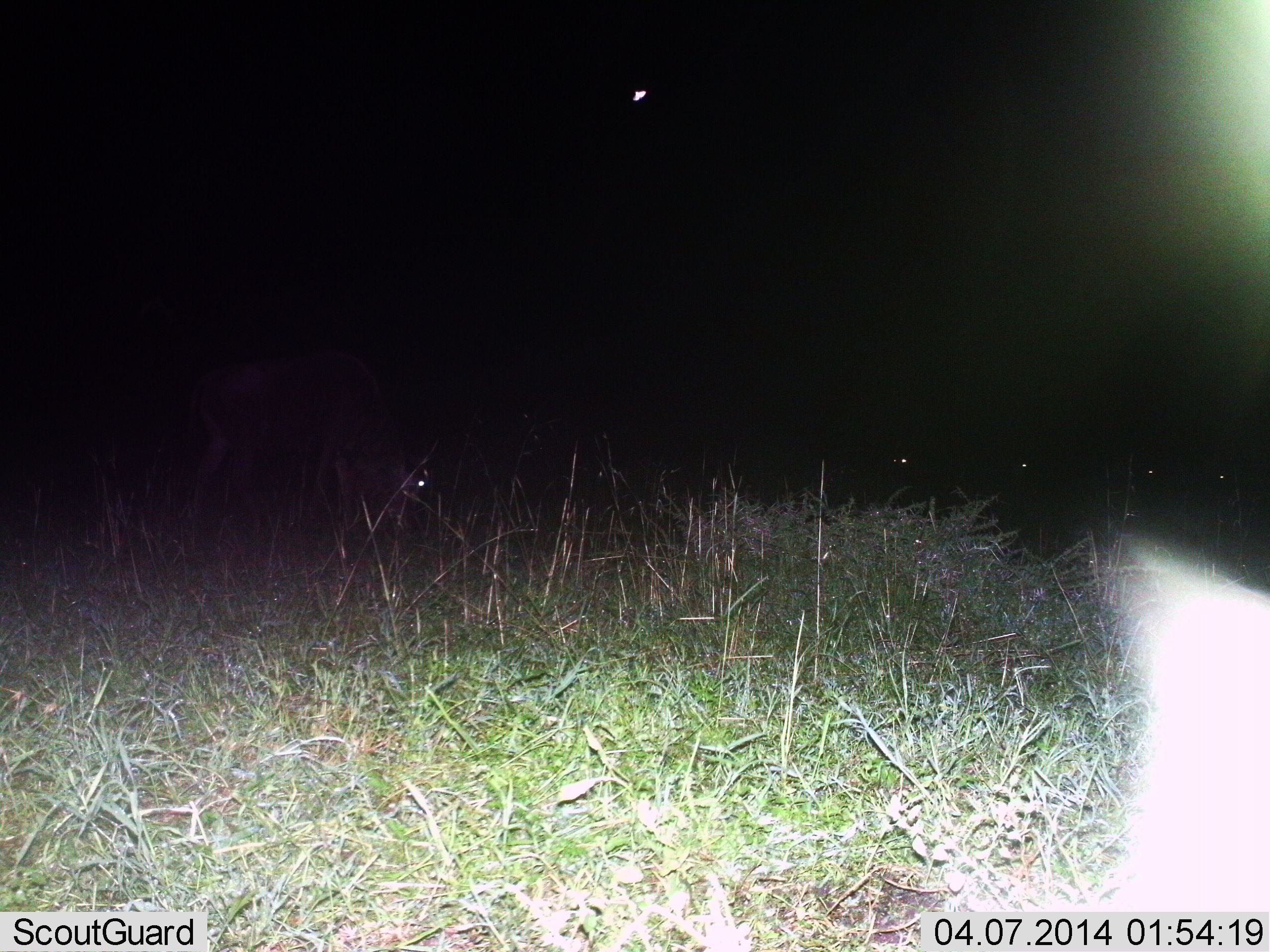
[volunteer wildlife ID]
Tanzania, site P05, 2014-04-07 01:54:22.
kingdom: Animalia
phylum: Chordata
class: Mammalia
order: Artiodactyla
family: Bovidae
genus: Connochaetes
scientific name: Connochaetes taurinus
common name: blue wildebeest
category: wildebeest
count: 1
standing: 30%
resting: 4%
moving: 9%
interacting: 0%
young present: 0%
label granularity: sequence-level